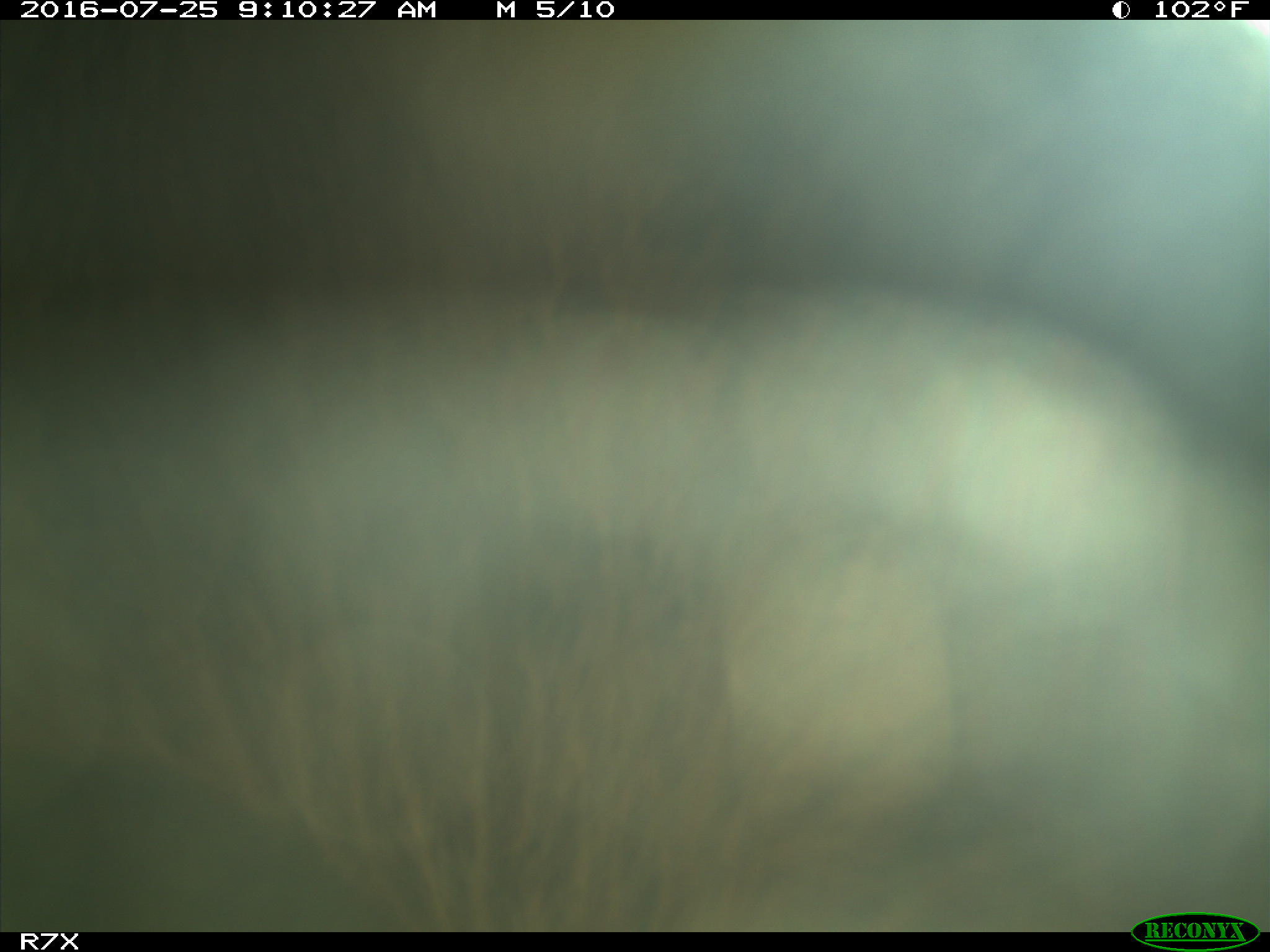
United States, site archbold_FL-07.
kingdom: Animalia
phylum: Chordata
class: Mammalia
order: Artiodactyla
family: Bovidae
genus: Bos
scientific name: Bos taurus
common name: domestic cow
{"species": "Bos taurus (domestic cow)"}